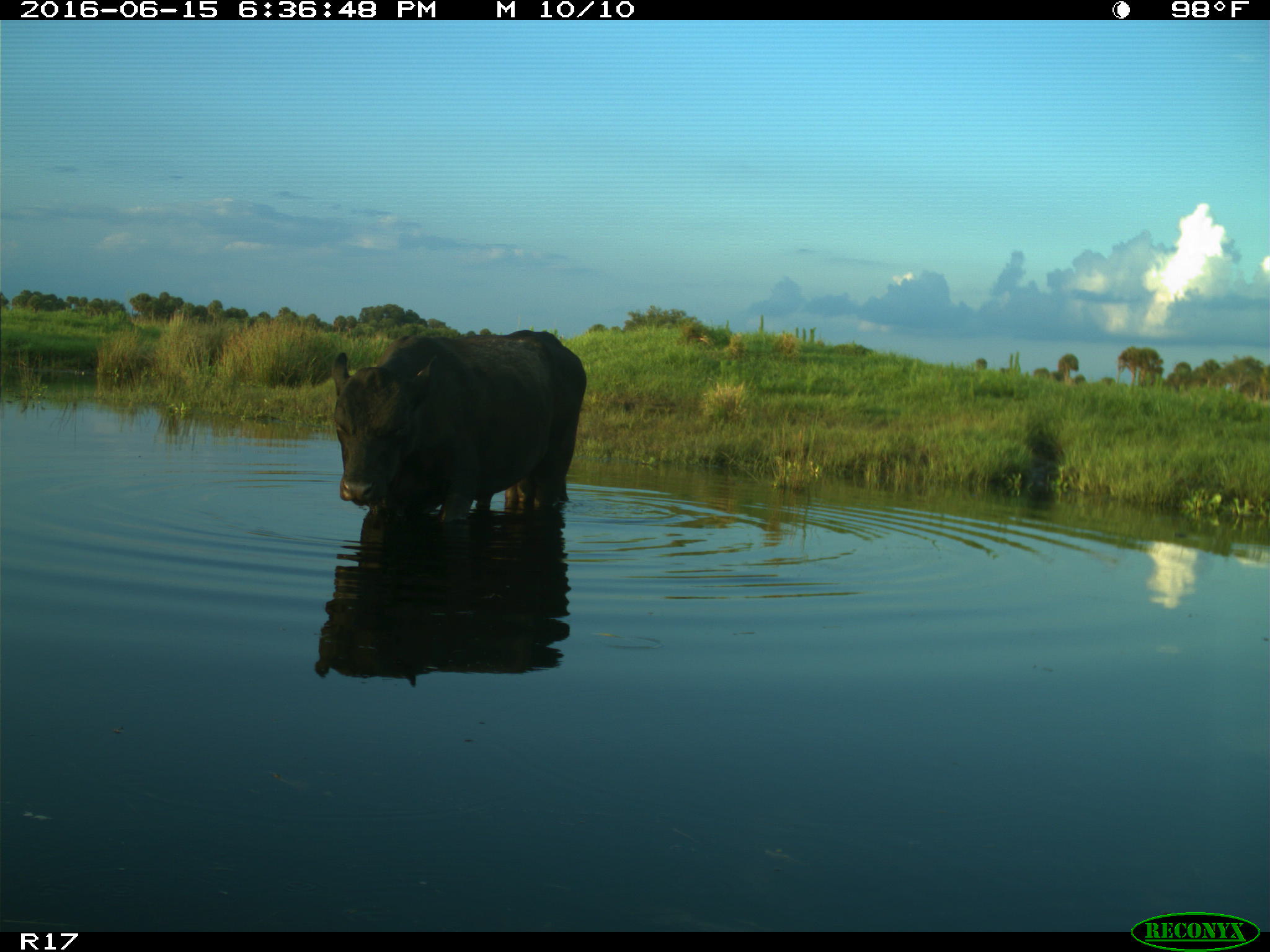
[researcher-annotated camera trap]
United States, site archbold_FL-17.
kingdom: Animalia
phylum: Chordata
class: Mammalia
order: Artiodactyla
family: Bovidae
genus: Bos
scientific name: Bos taurus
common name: domestic cow